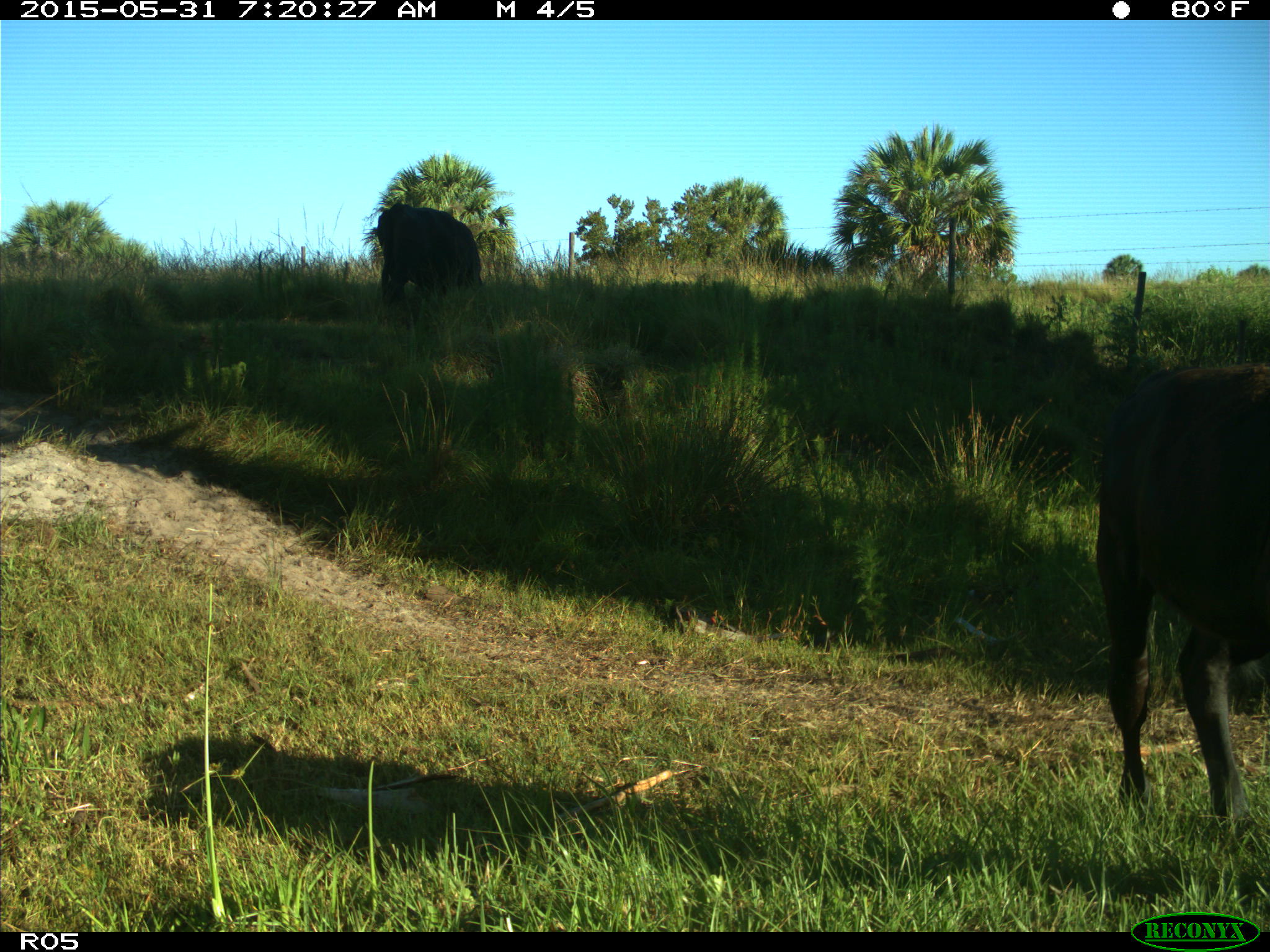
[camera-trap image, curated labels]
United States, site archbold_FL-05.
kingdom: Animalia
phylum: Chordata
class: Mammalia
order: Artiodactyla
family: Bovidae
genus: Bos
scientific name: Bos taurus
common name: domestic cow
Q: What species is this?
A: Bos taurus (domestic cow).